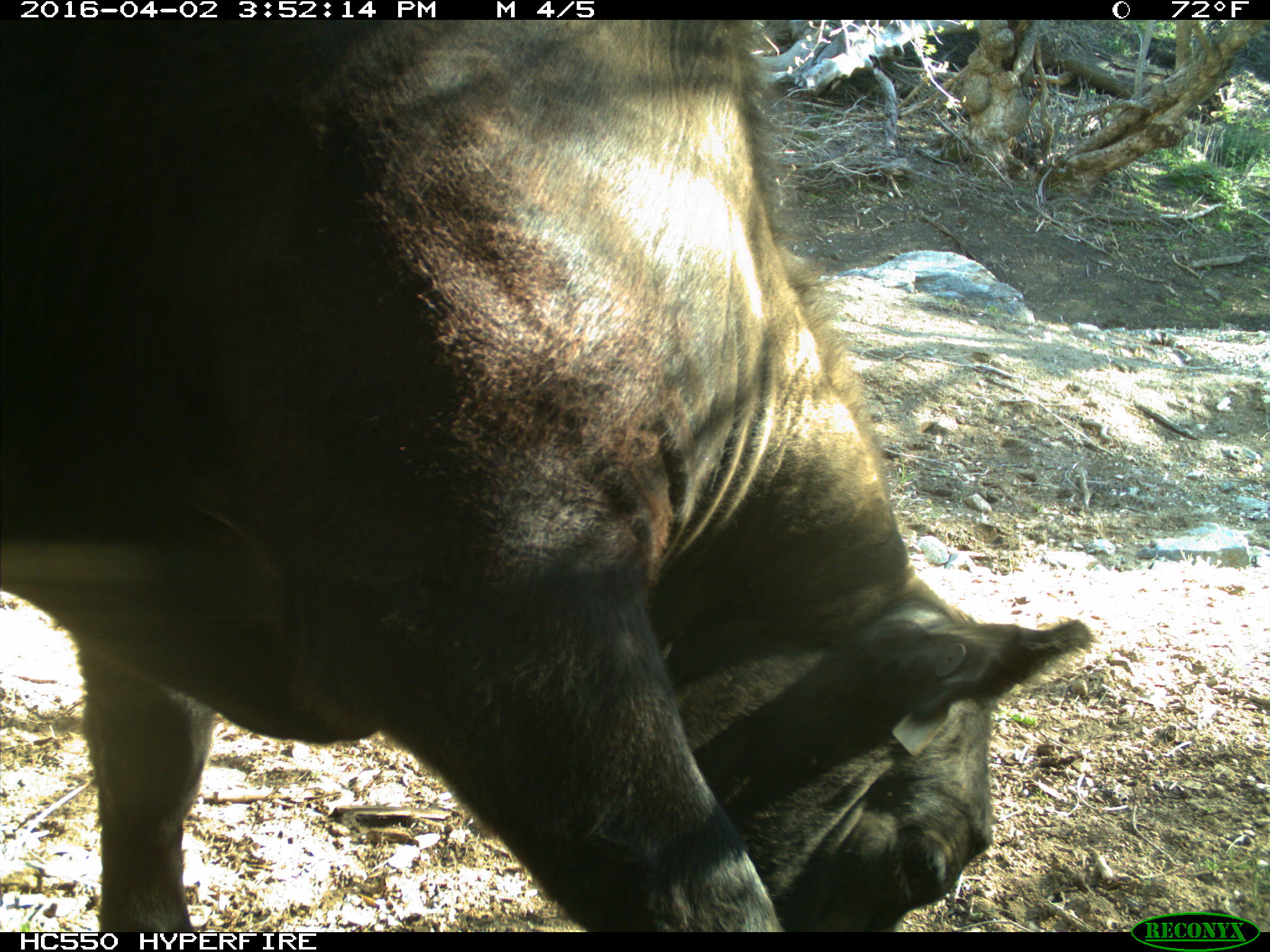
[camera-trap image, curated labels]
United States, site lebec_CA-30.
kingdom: Animalia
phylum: Chordata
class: Mammalia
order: Artiodactyla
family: Bovidae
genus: Bos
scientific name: Bos taurus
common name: domestic cow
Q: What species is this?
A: Bos taurus (domestic cow).